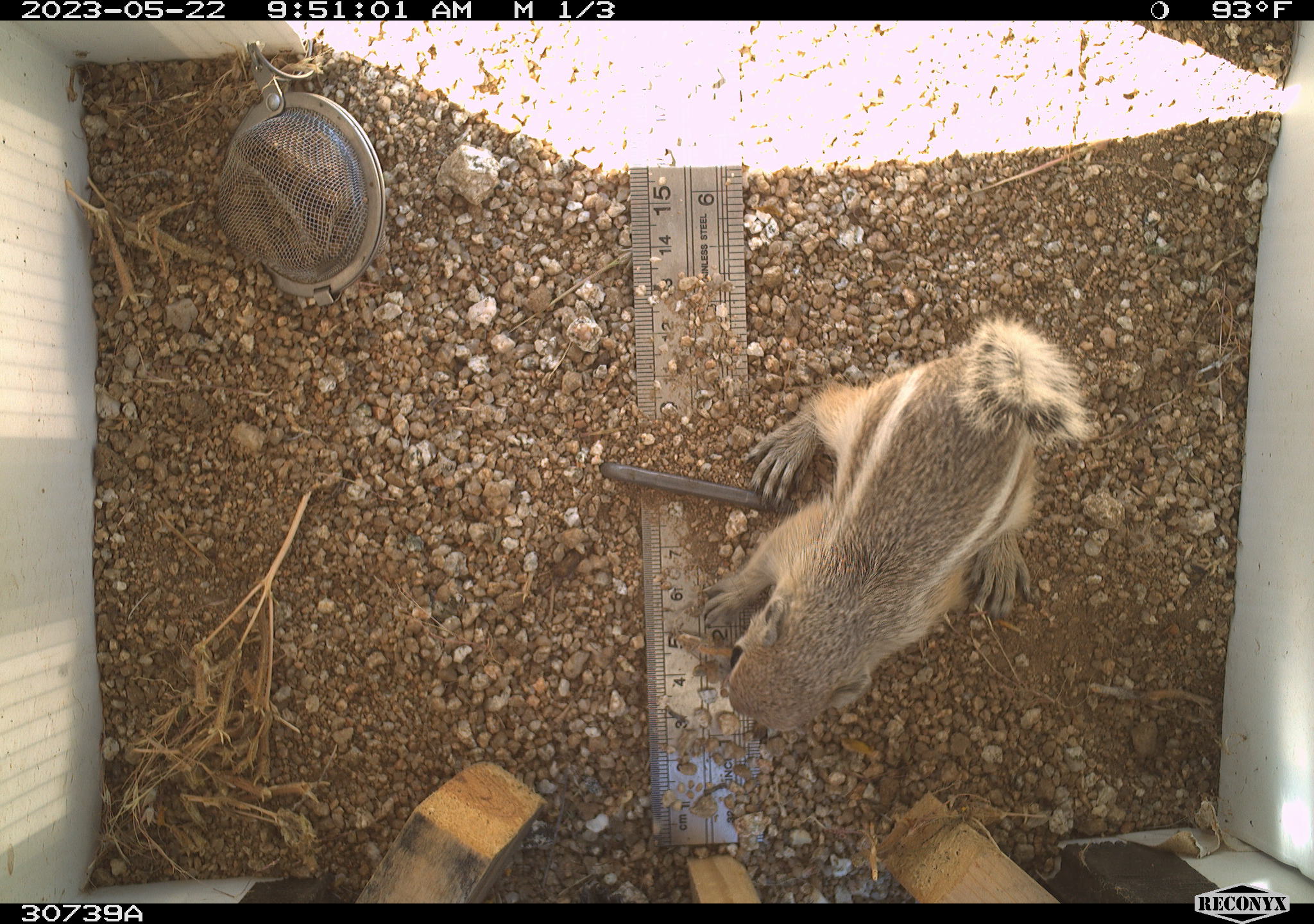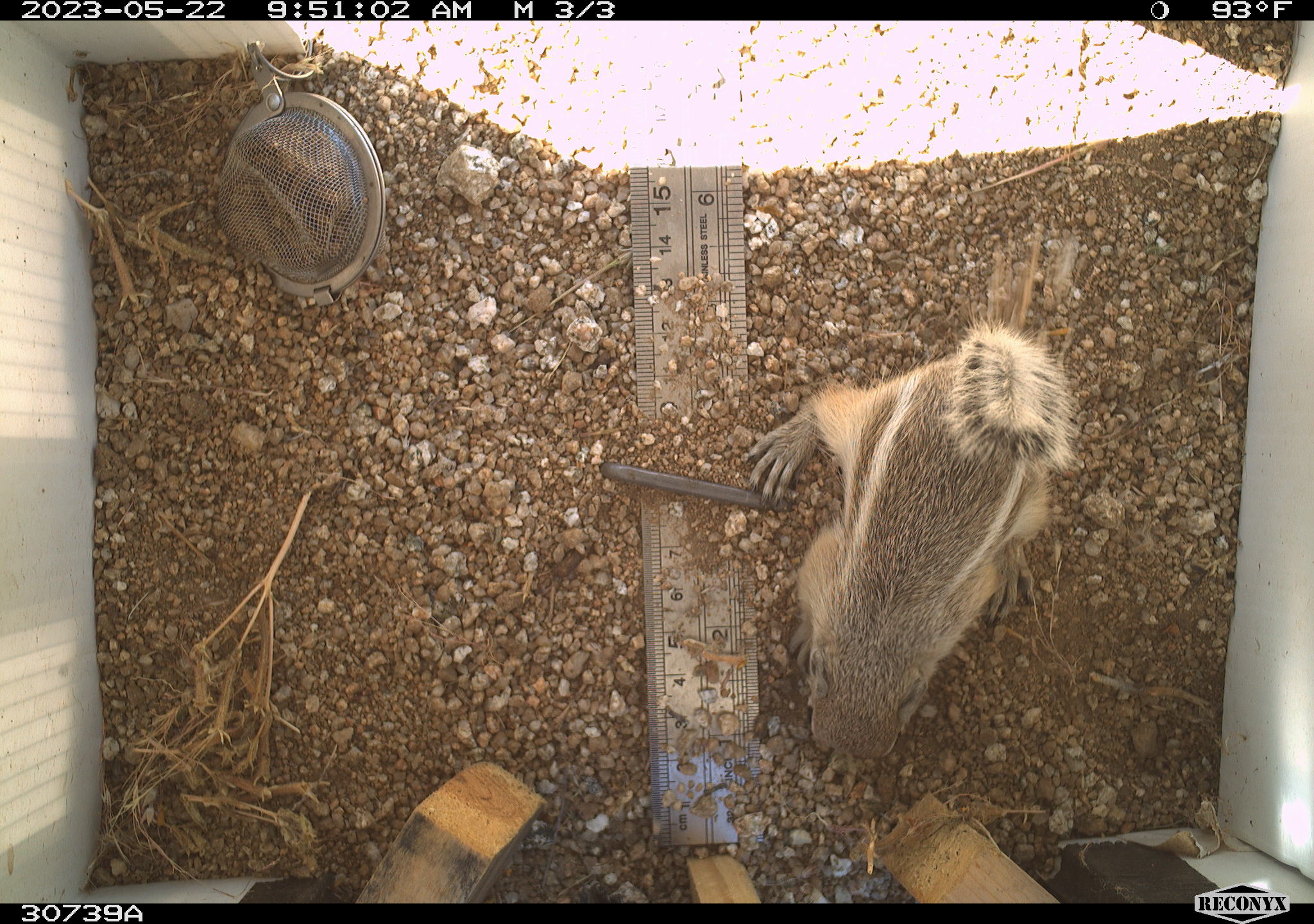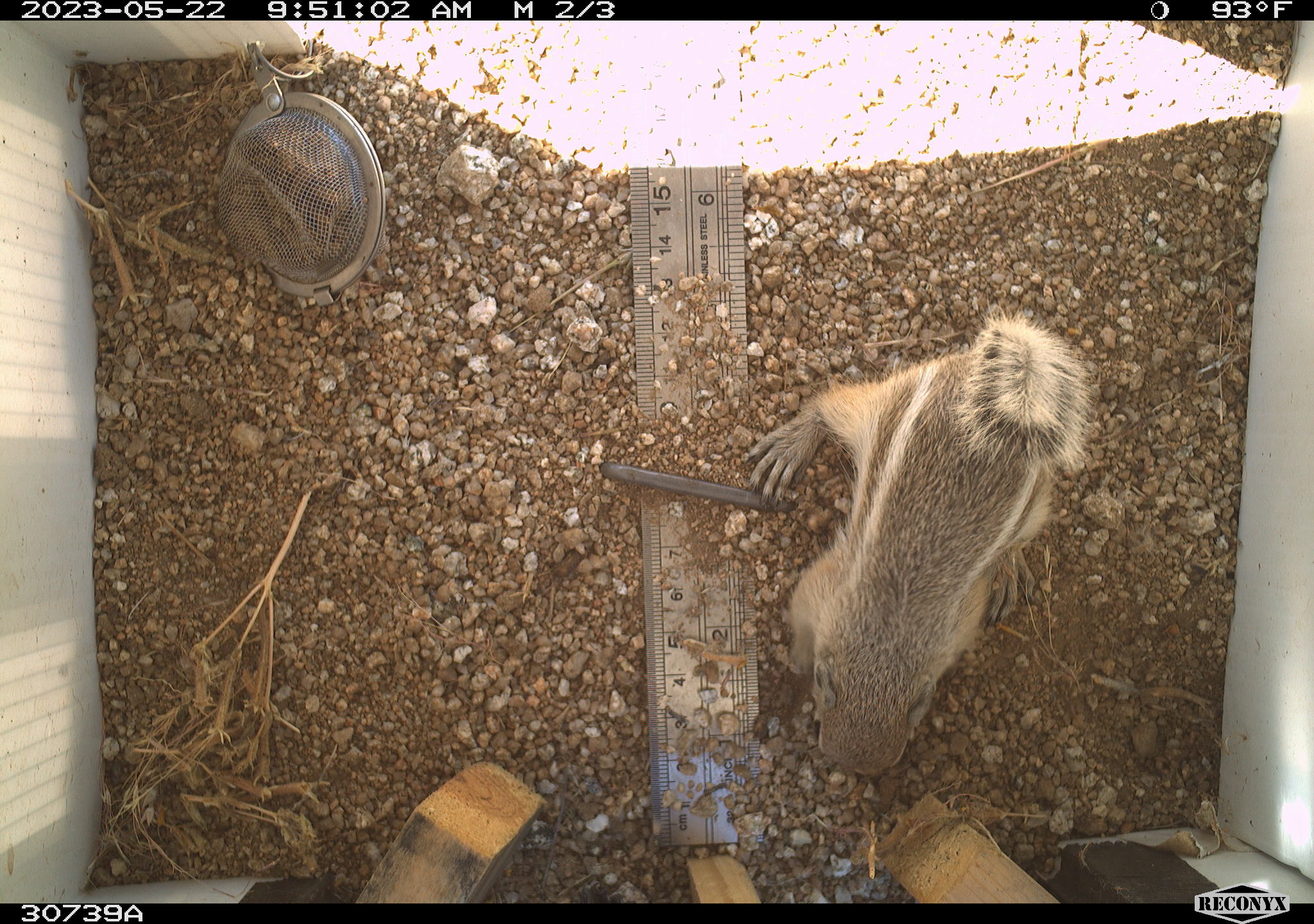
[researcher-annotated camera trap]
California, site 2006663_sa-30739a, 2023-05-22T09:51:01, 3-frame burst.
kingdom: Animalia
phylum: Chordata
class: Mammalia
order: Rodentia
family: Sciuridae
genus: Ammospermophilus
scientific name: Ammospermophilus leucurus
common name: white-tailed antelope squirrel